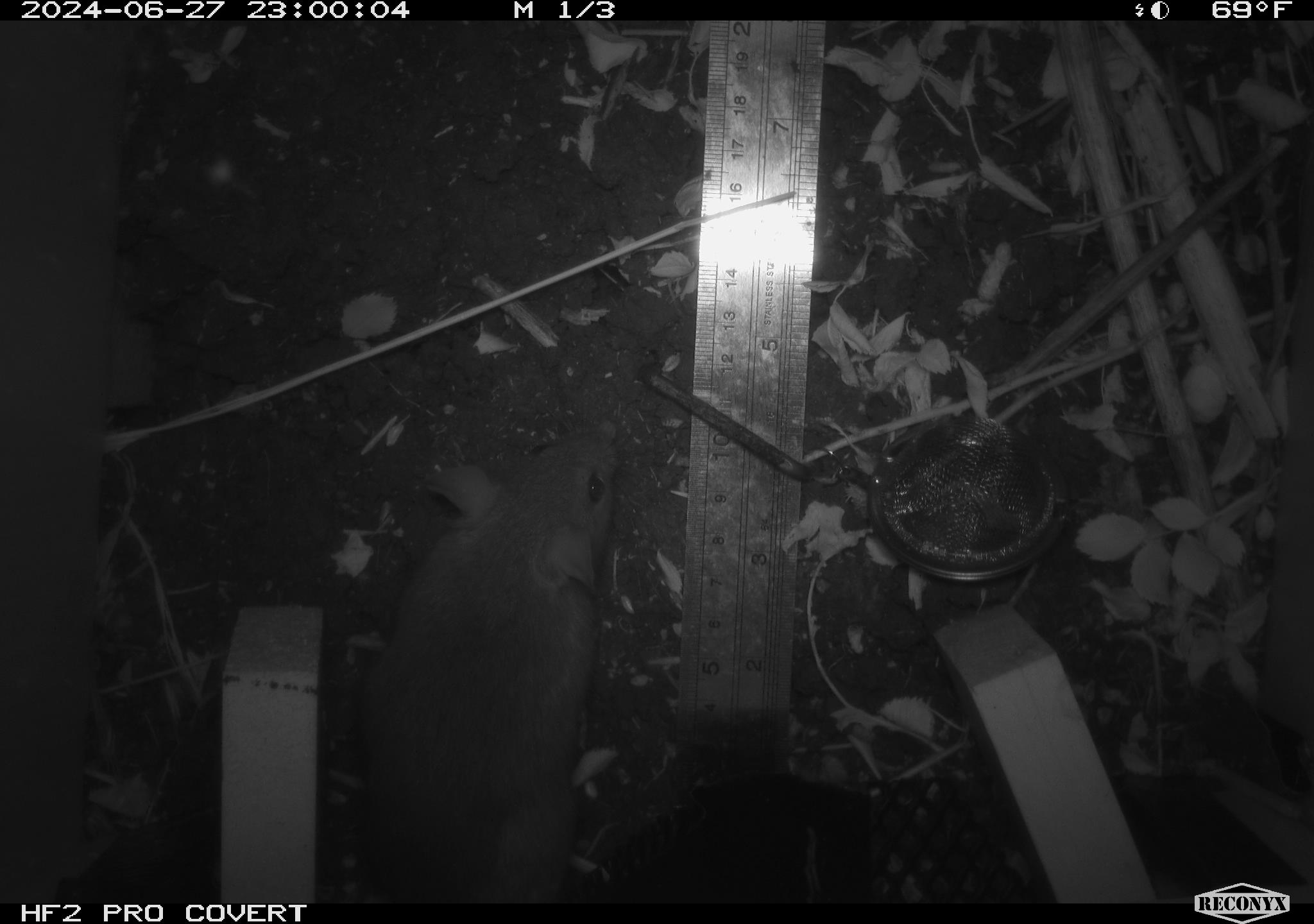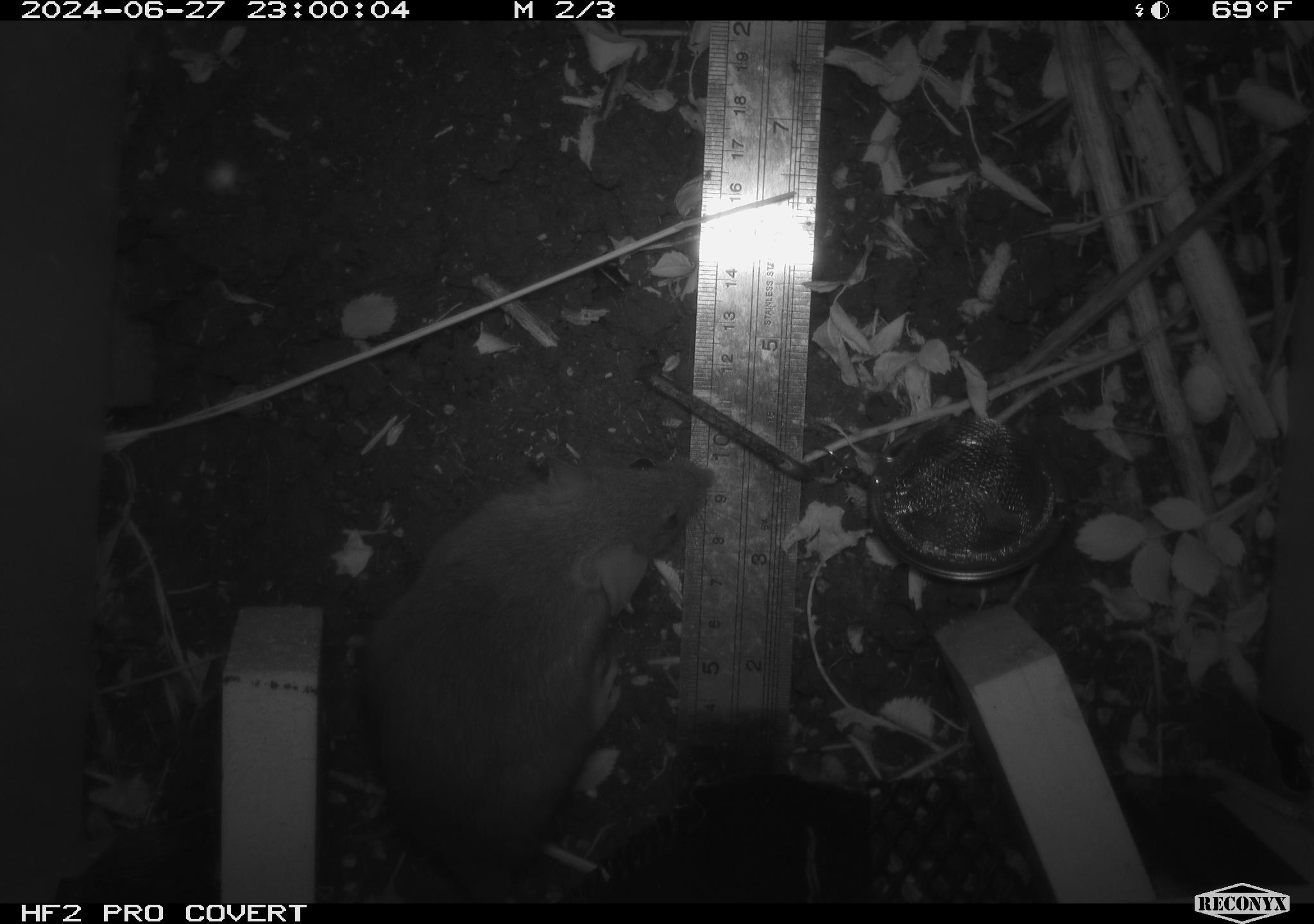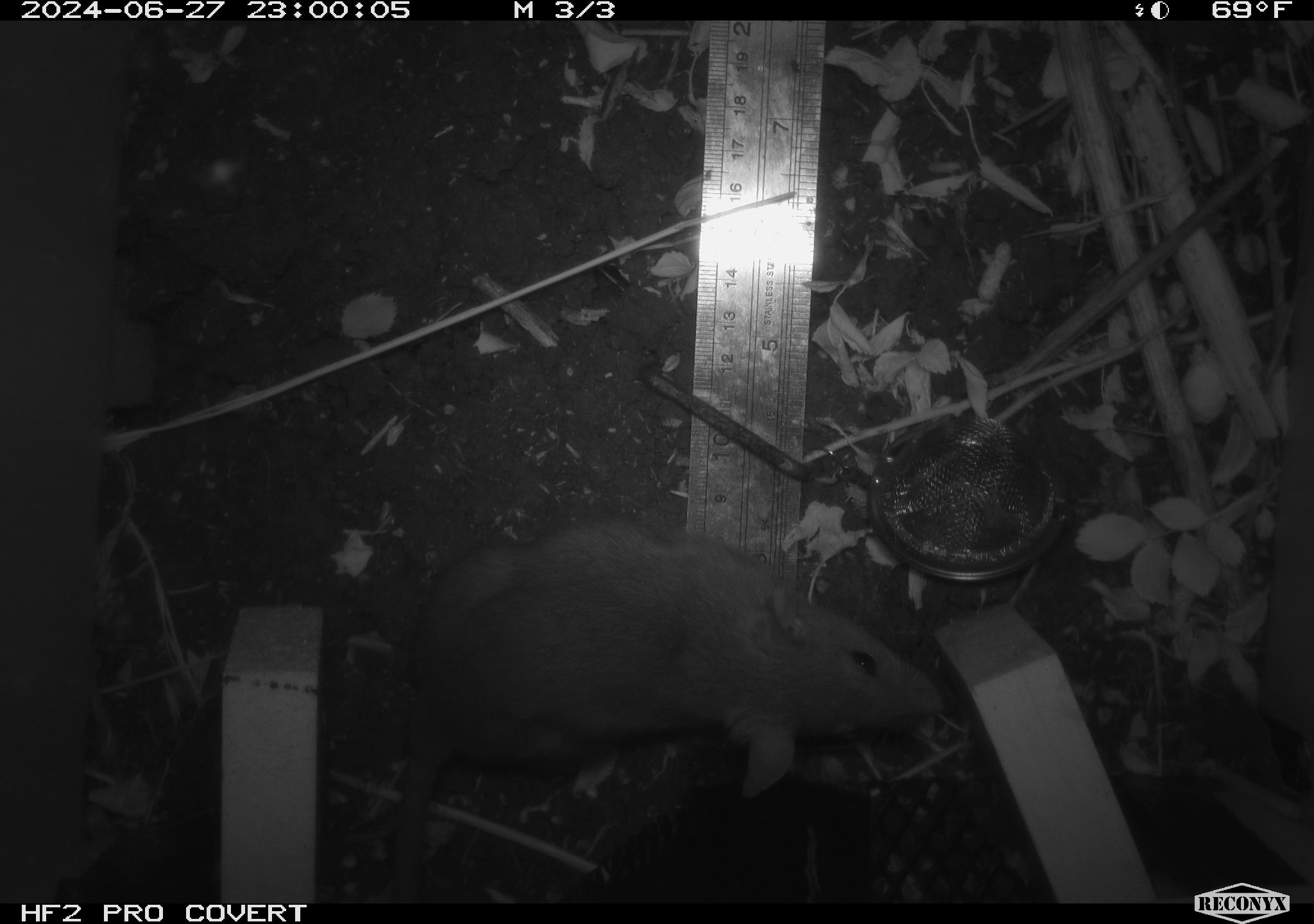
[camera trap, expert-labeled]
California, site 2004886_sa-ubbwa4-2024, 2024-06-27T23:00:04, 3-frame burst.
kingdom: Animalia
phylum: Chordata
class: Mammalia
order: Rodentia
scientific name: Rodentia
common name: woodrat or rat or mouse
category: woodrat or rat or mouse species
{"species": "woodrat or rat or mouse species (woodrat or rat or mouse) (Rodentia)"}